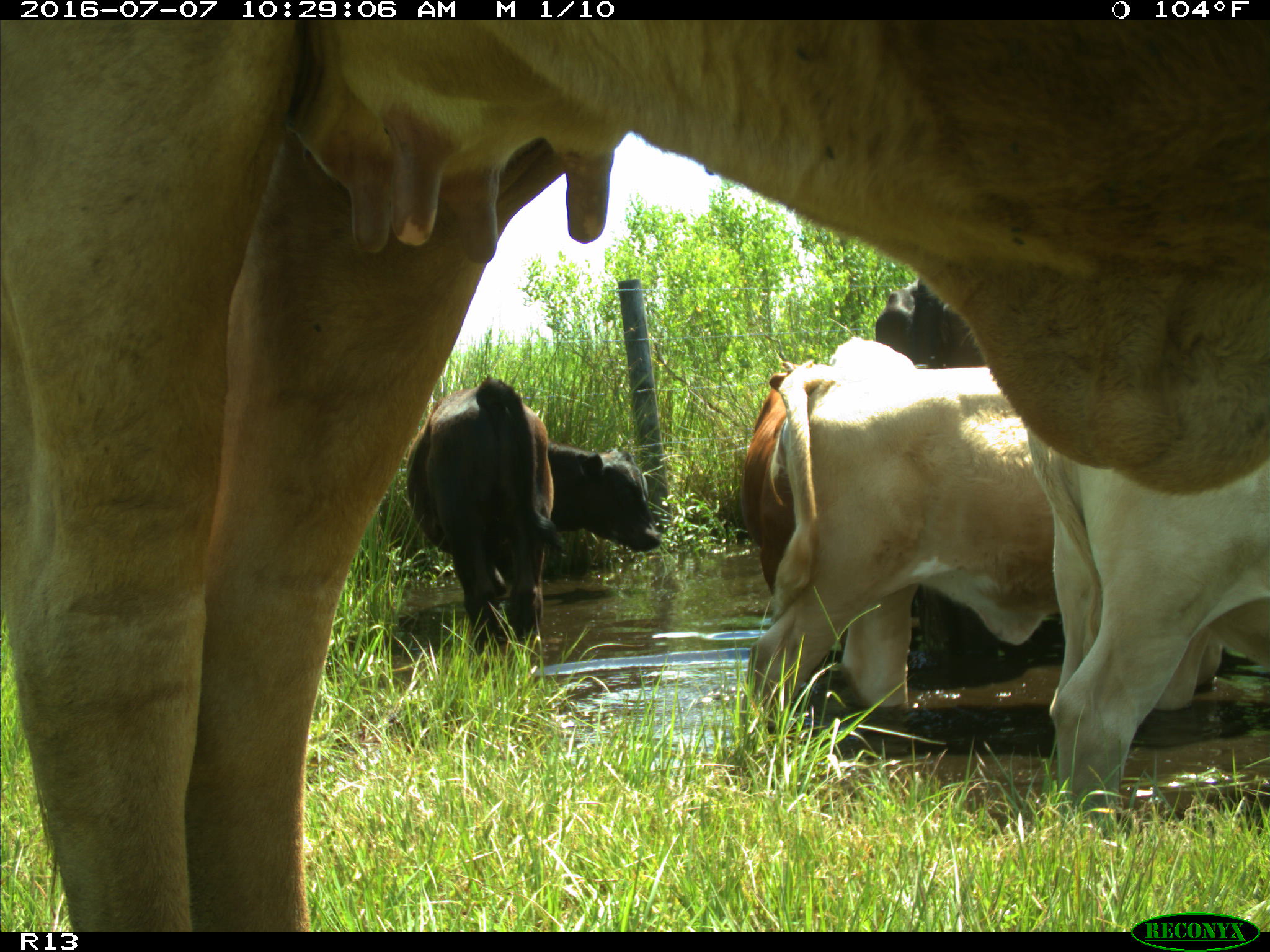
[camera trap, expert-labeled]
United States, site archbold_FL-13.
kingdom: Animalia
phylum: Chordata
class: Mammalia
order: Artiodactyla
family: Bovidae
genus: Bos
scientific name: Bos taurus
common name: domestic cow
Bos taurus (domestic cow).